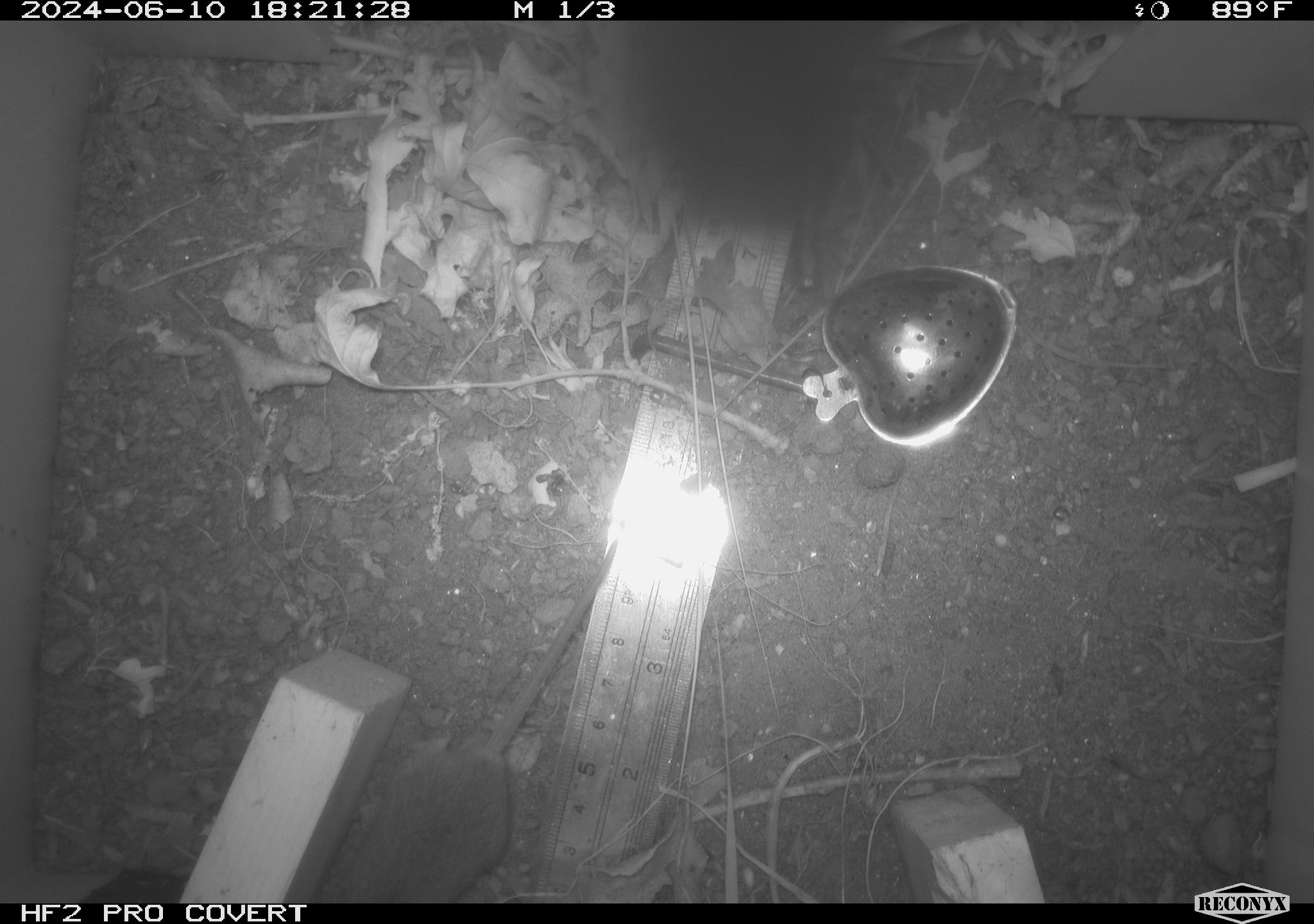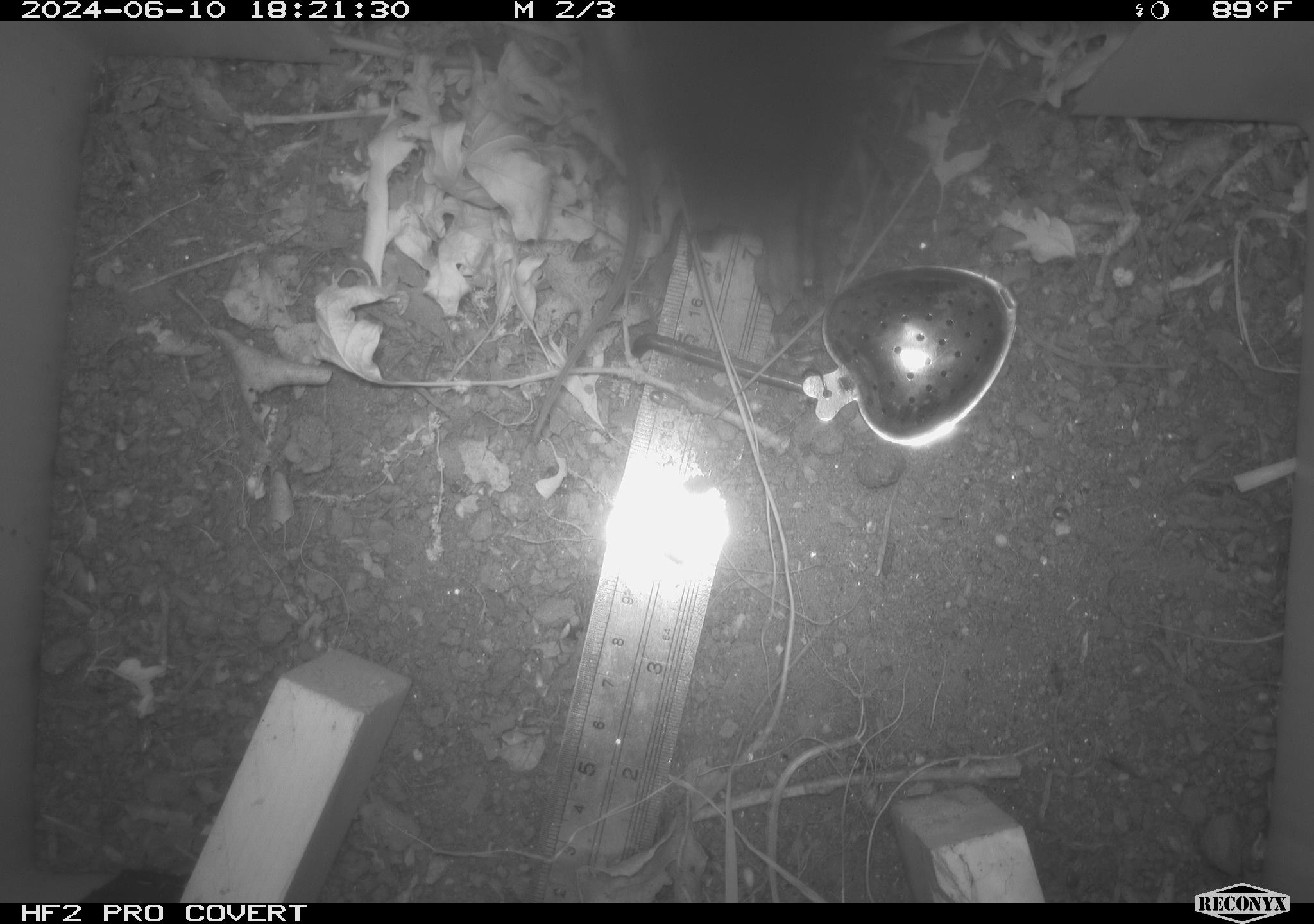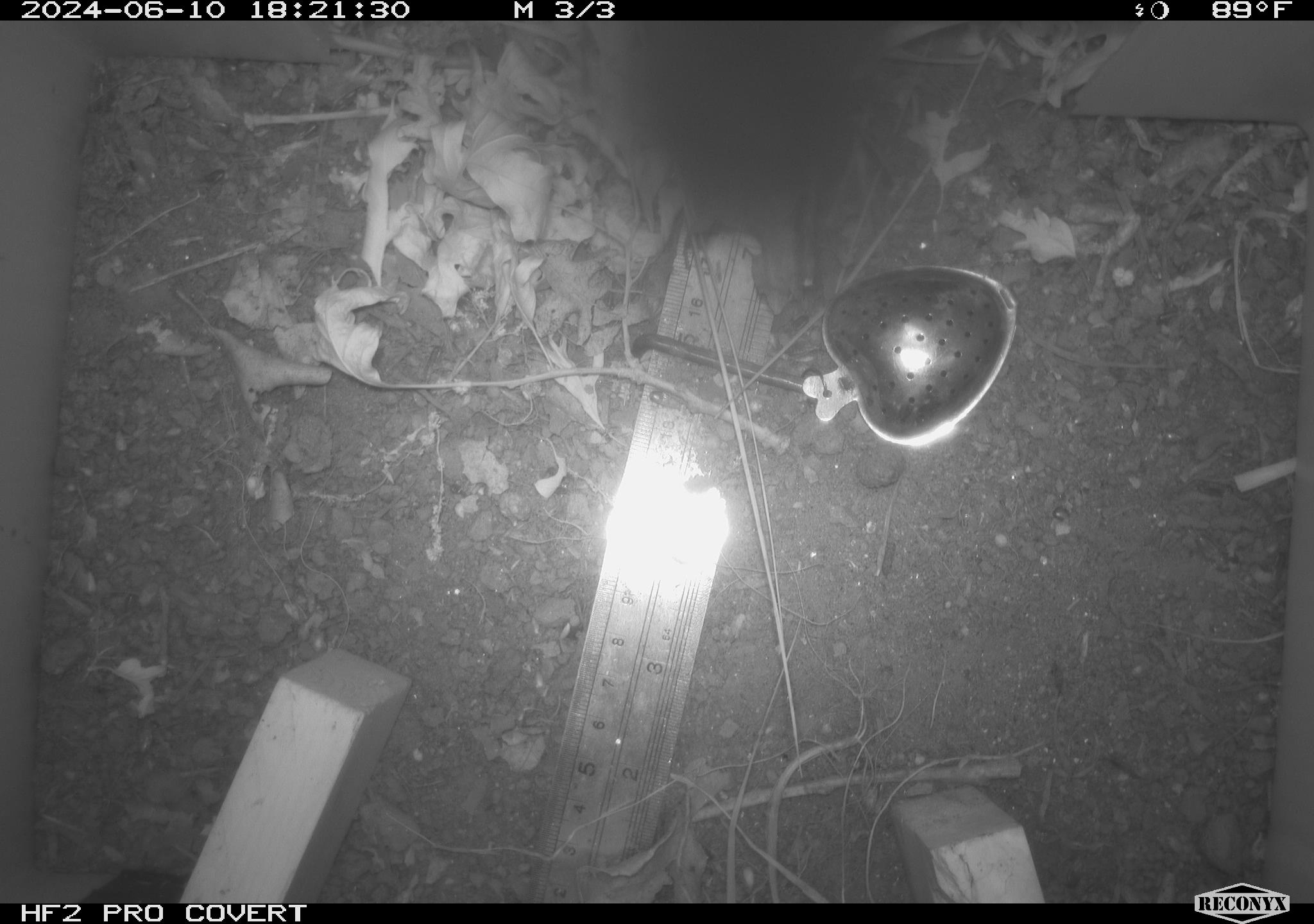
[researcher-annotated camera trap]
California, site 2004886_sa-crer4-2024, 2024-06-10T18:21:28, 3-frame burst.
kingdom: Animalia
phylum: Chordata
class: Mammalia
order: Rodentia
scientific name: Rodentia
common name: mouse species